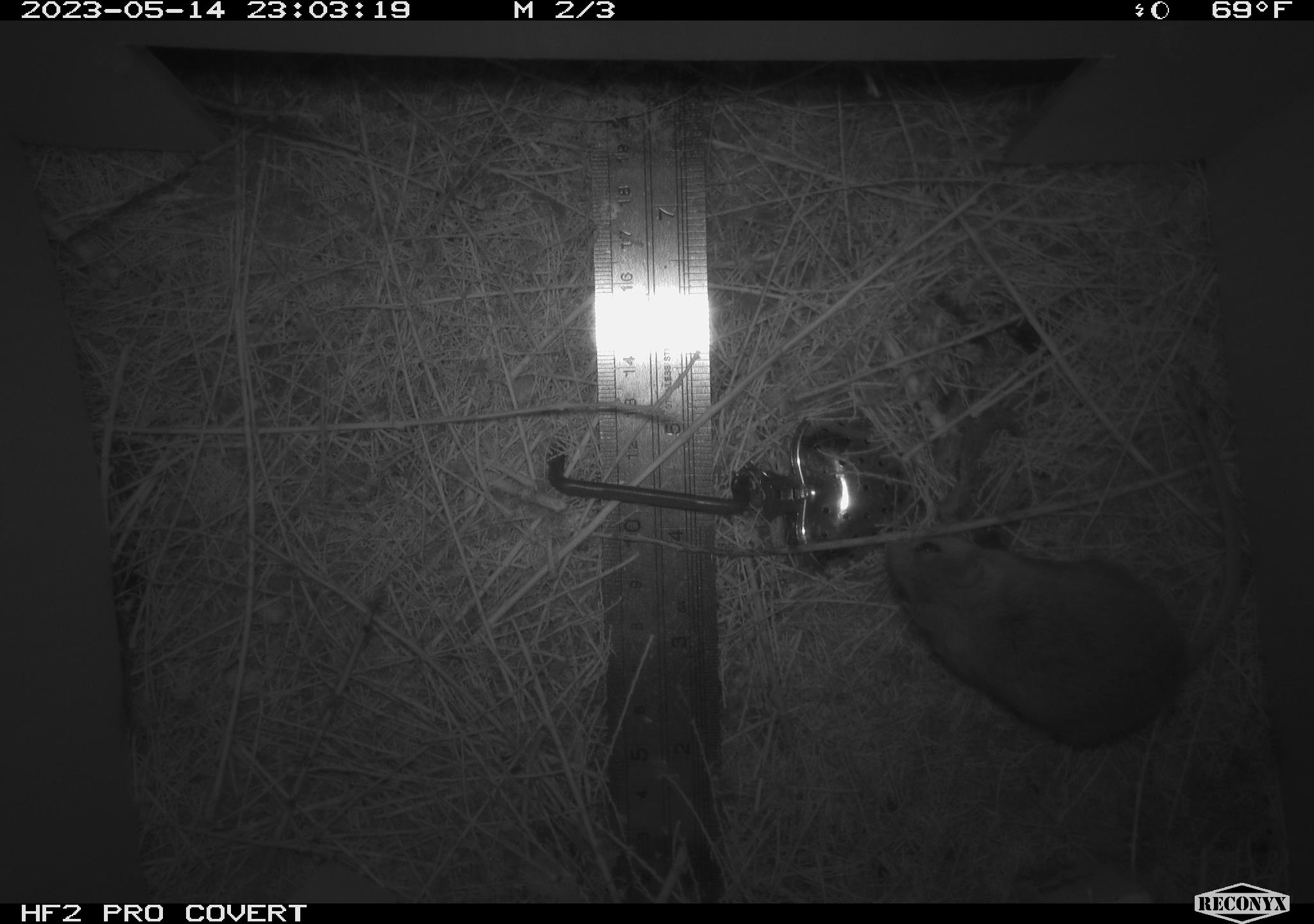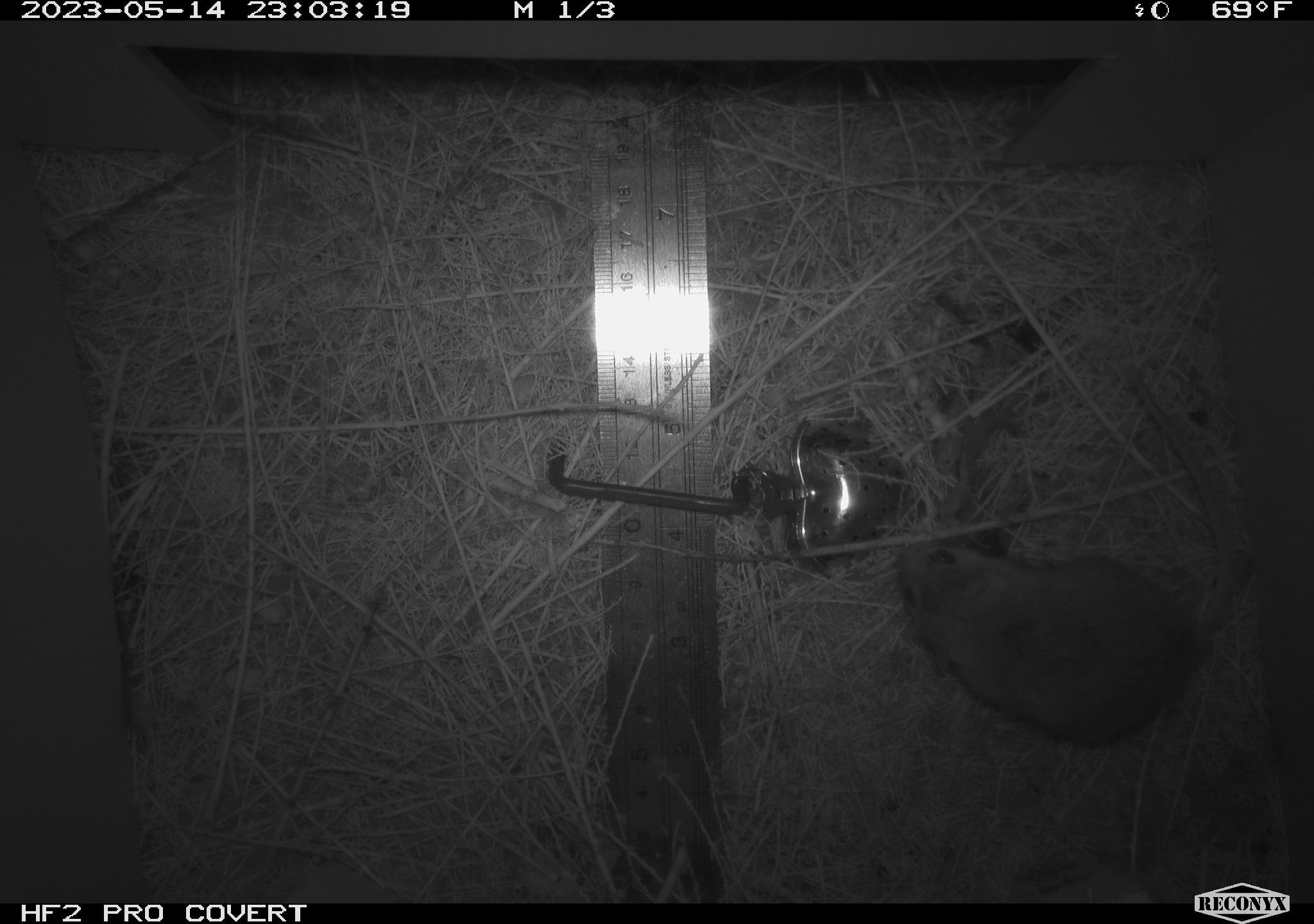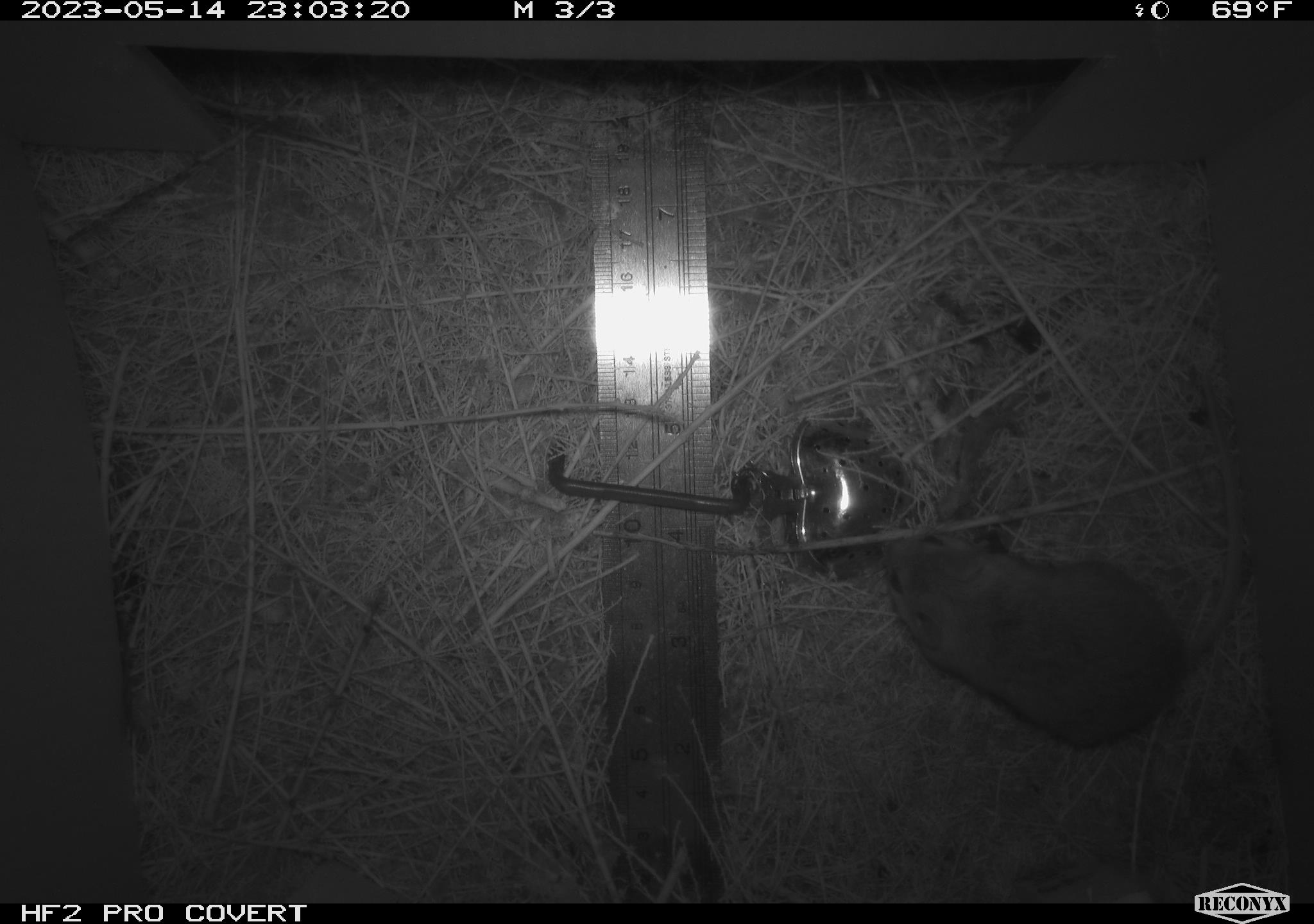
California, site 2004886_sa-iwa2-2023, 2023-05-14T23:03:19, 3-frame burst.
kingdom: Animalia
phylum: Chordata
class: Mammalia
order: Rodentia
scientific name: Rodentia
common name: mouse species